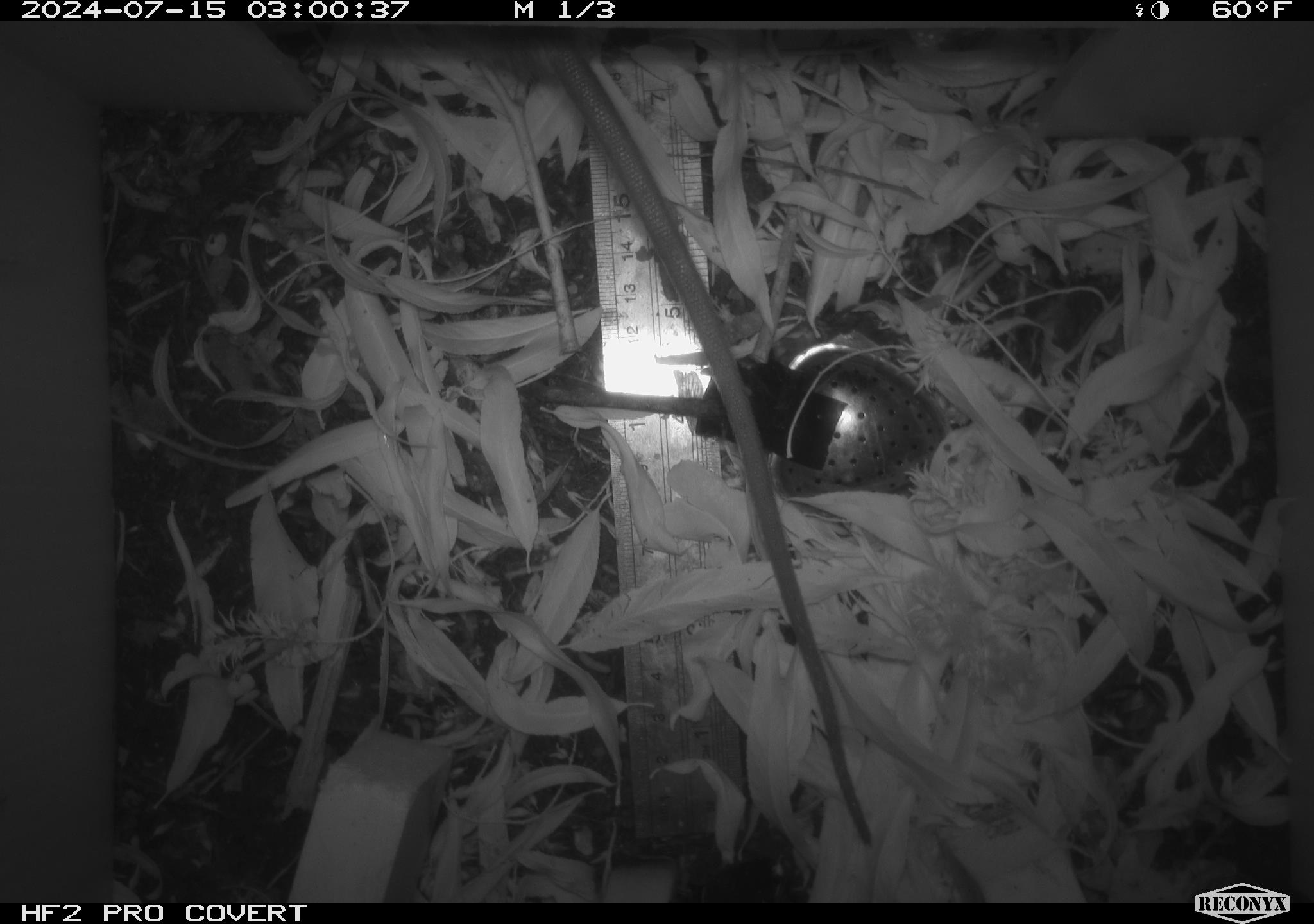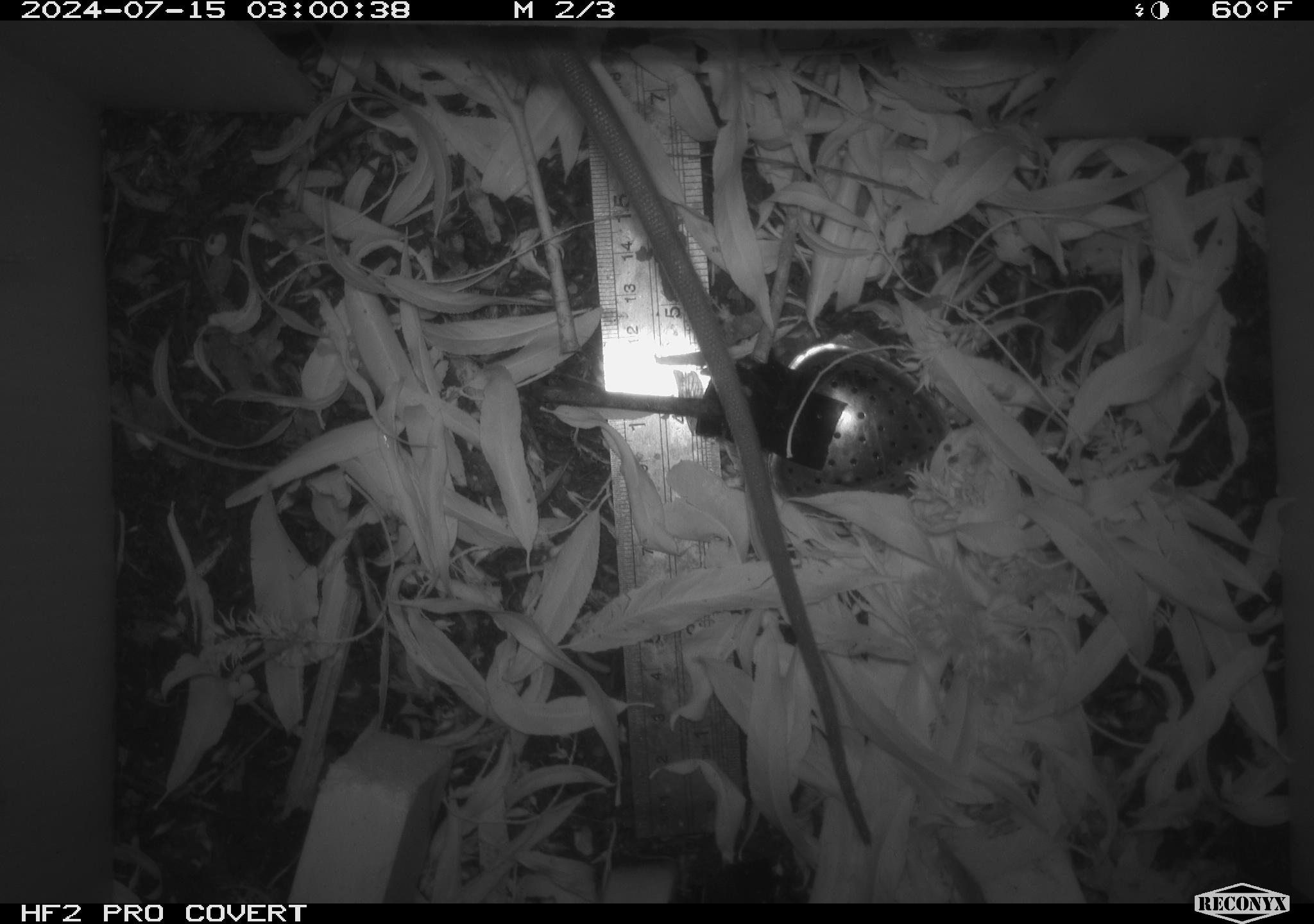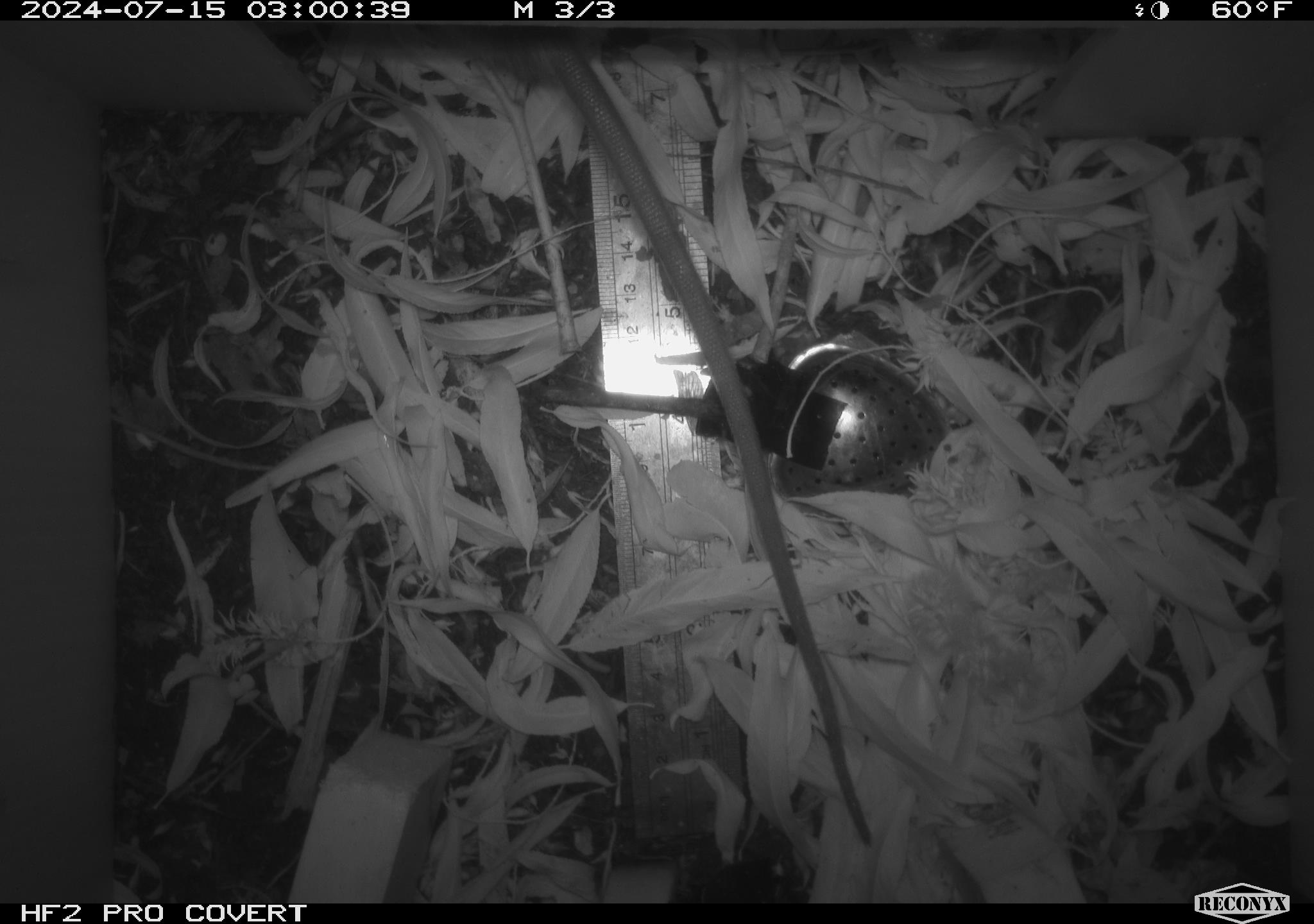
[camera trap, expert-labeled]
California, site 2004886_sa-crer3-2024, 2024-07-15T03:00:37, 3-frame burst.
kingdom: Animalia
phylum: Chordata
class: Mammalia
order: Rodentia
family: Muridae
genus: Rattus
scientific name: Rattus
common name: rat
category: rattus species